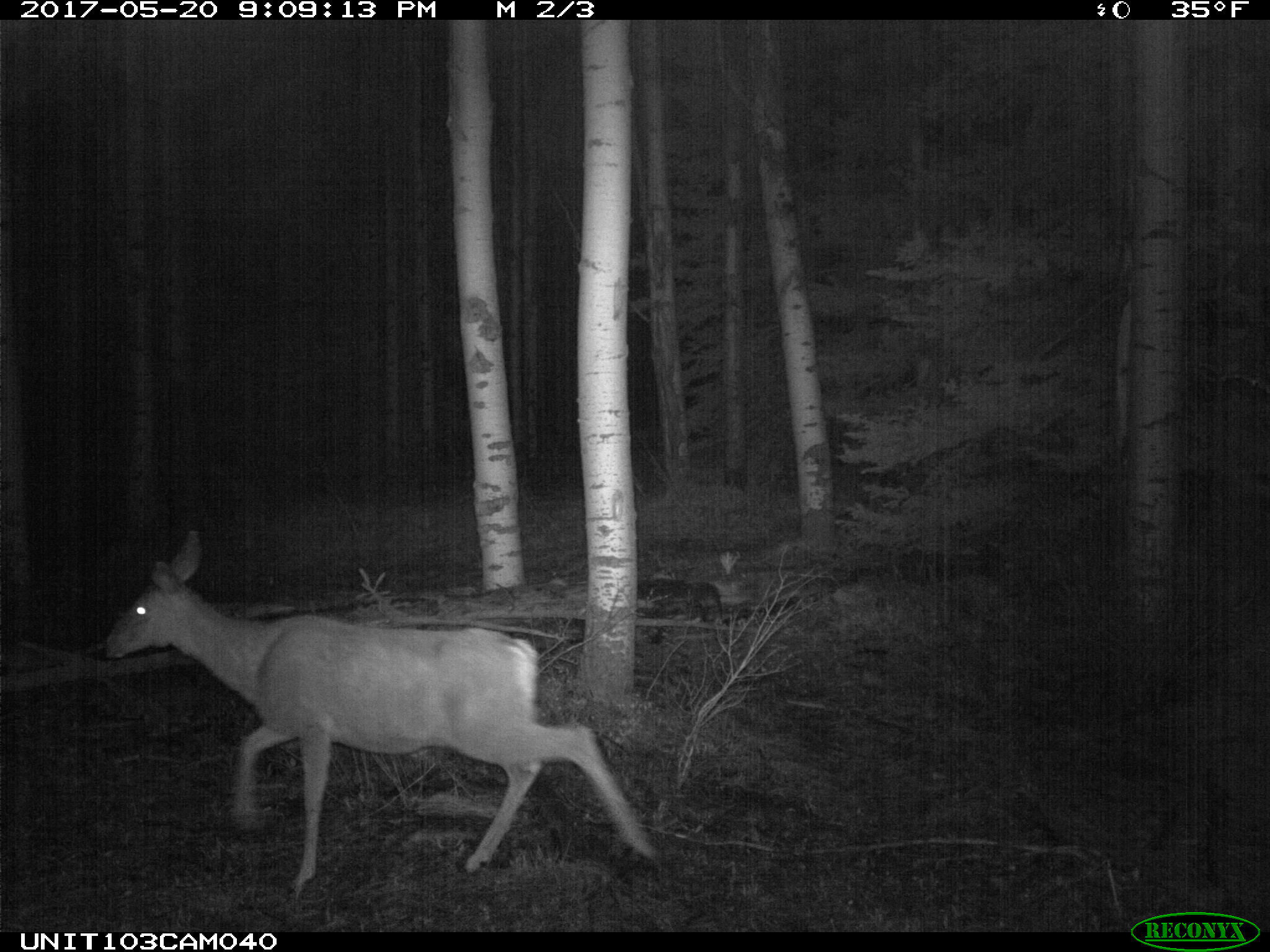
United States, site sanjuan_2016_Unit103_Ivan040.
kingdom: Animalia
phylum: Chordata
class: Mammalia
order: Artiodactyla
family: Cervidae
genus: Odocoileus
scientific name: Odocoileus hemionus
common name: mule deer